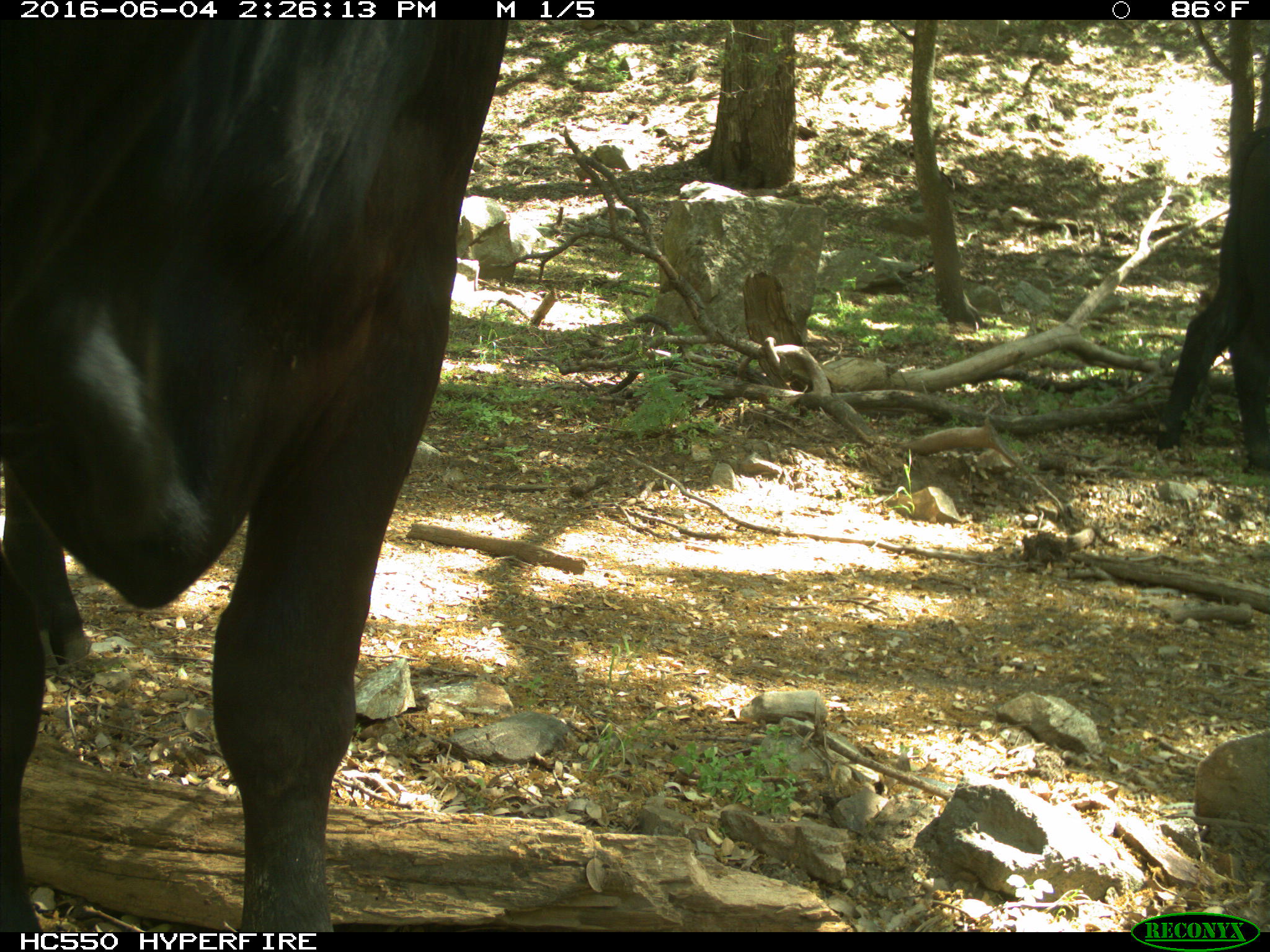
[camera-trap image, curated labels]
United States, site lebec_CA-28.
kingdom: Animalia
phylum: Chordata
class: Mammalia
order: Artiodactyla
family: Bovidae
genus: Bos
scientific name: Bos taurus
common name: domestic cow